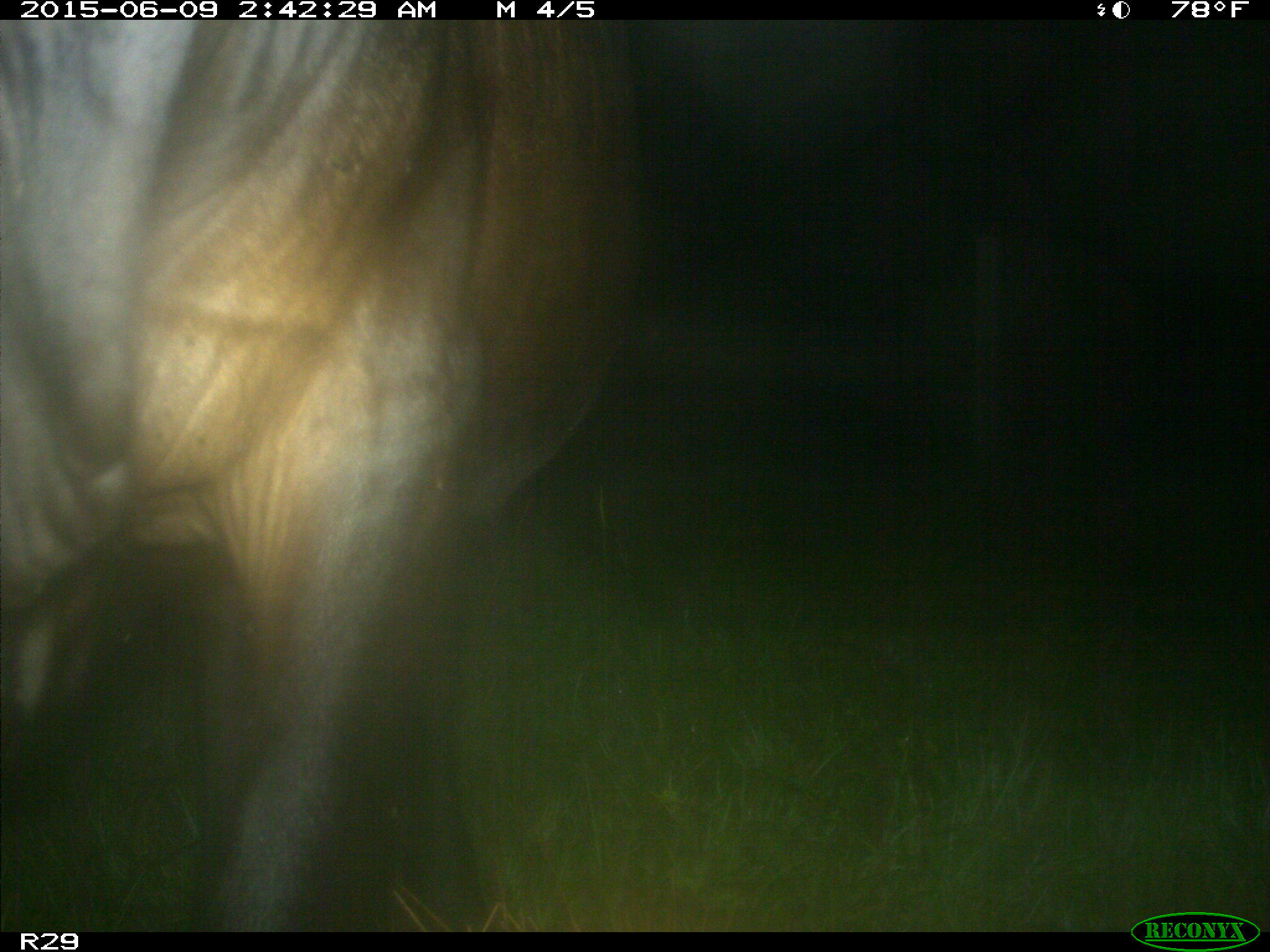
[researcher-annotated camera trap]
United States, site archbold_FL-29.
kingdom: Animalia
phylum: Chordata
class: Mammalia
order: Artiodactyla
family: Bovidae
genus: Bos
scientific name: Bos taurus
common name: domestic cow